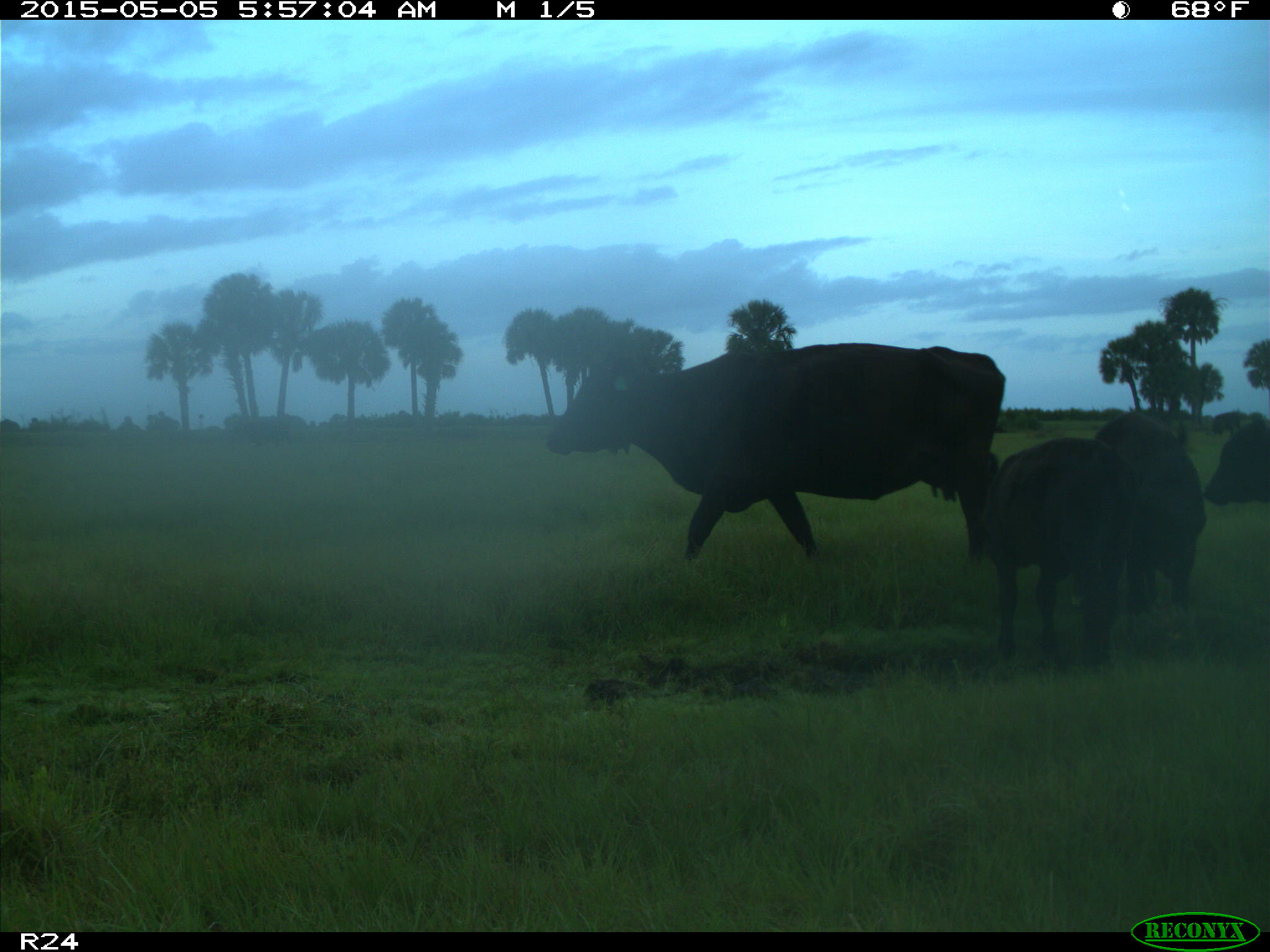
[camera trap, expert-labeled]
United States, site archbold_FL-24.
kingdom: Animalia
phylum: Chordata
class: Mammalia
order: Artiodactyla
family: Bovidae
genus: Bos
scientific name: Bos taurus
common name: domestic cow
Bos taurus (domestic cow).